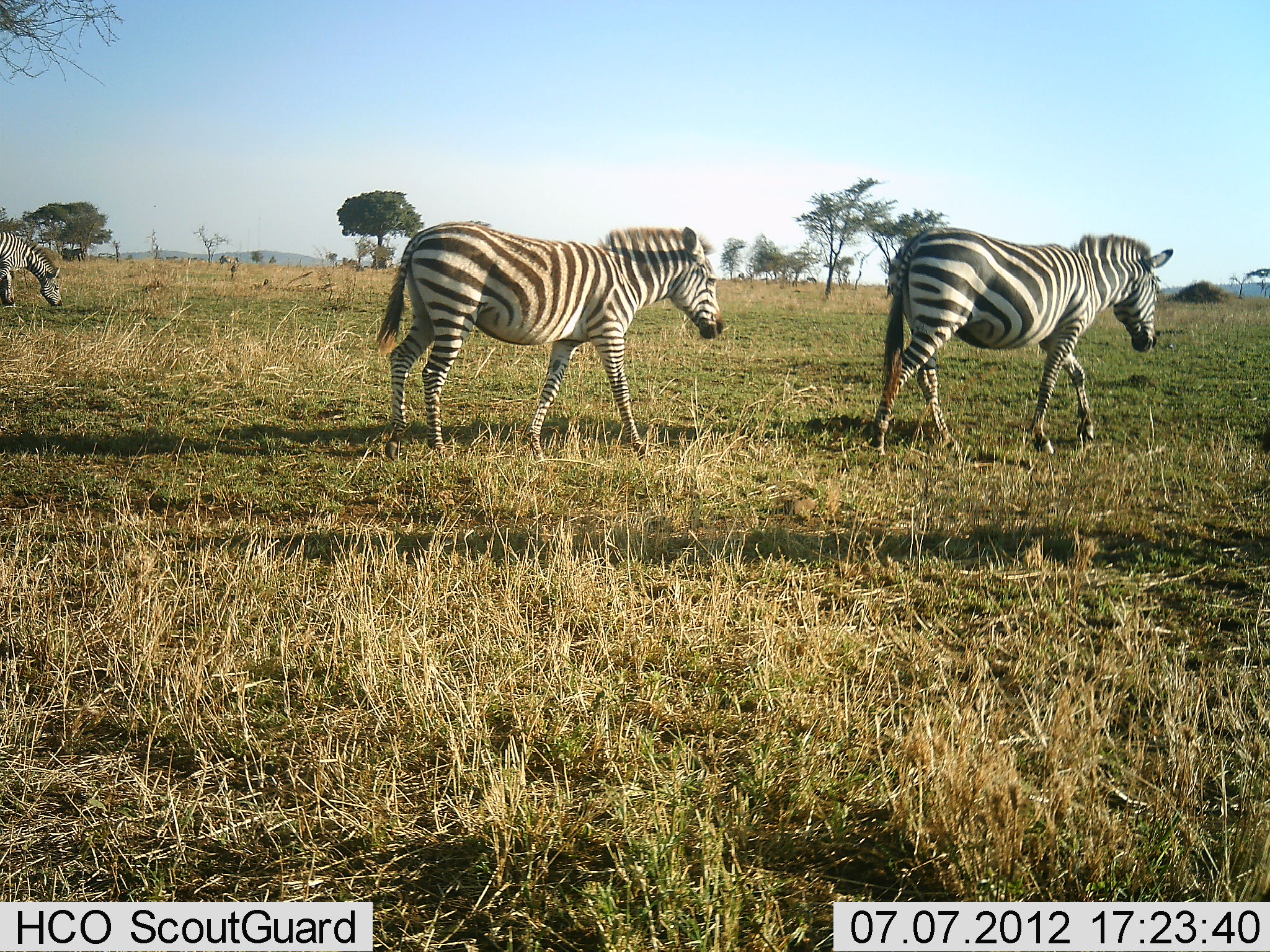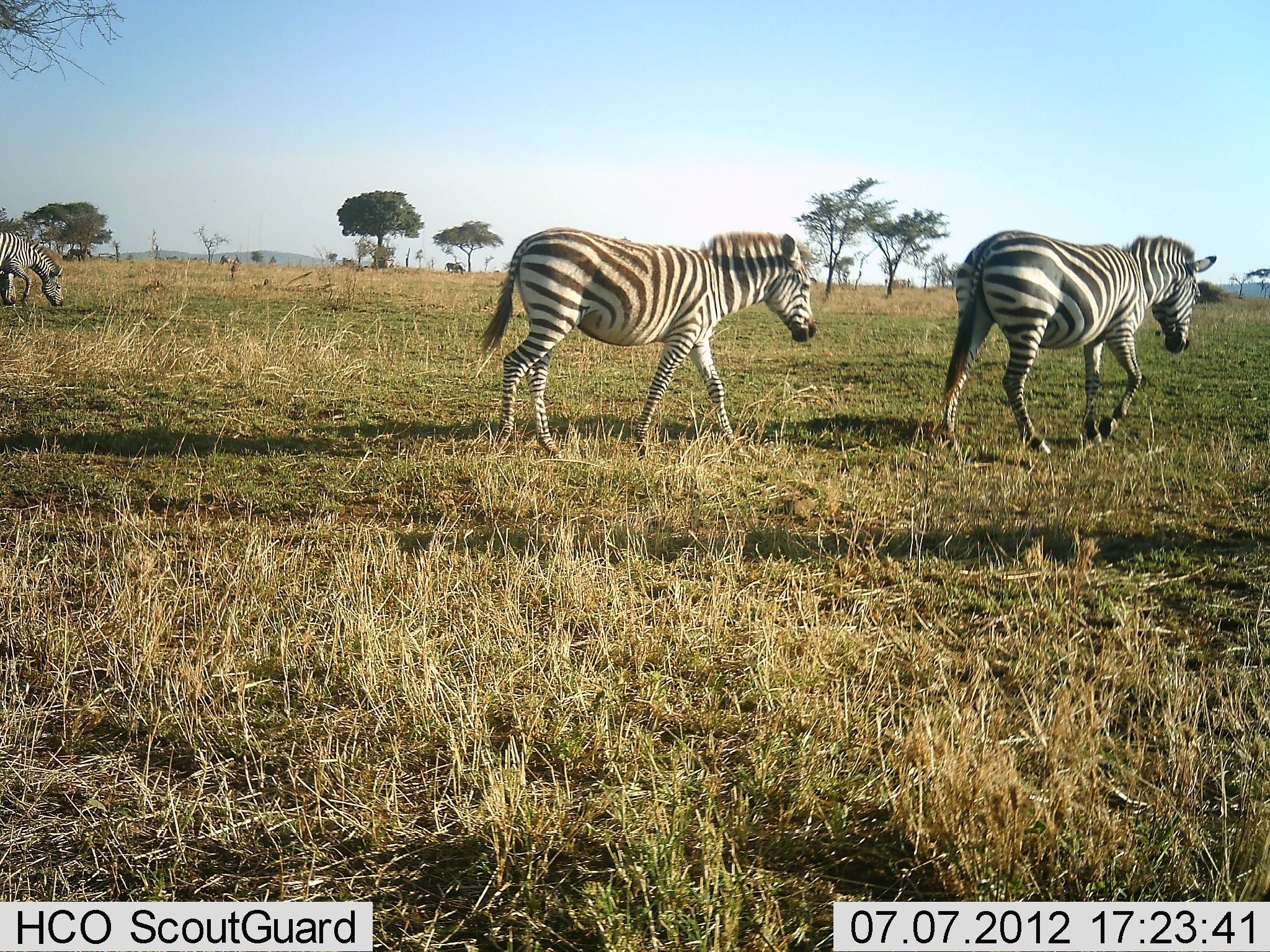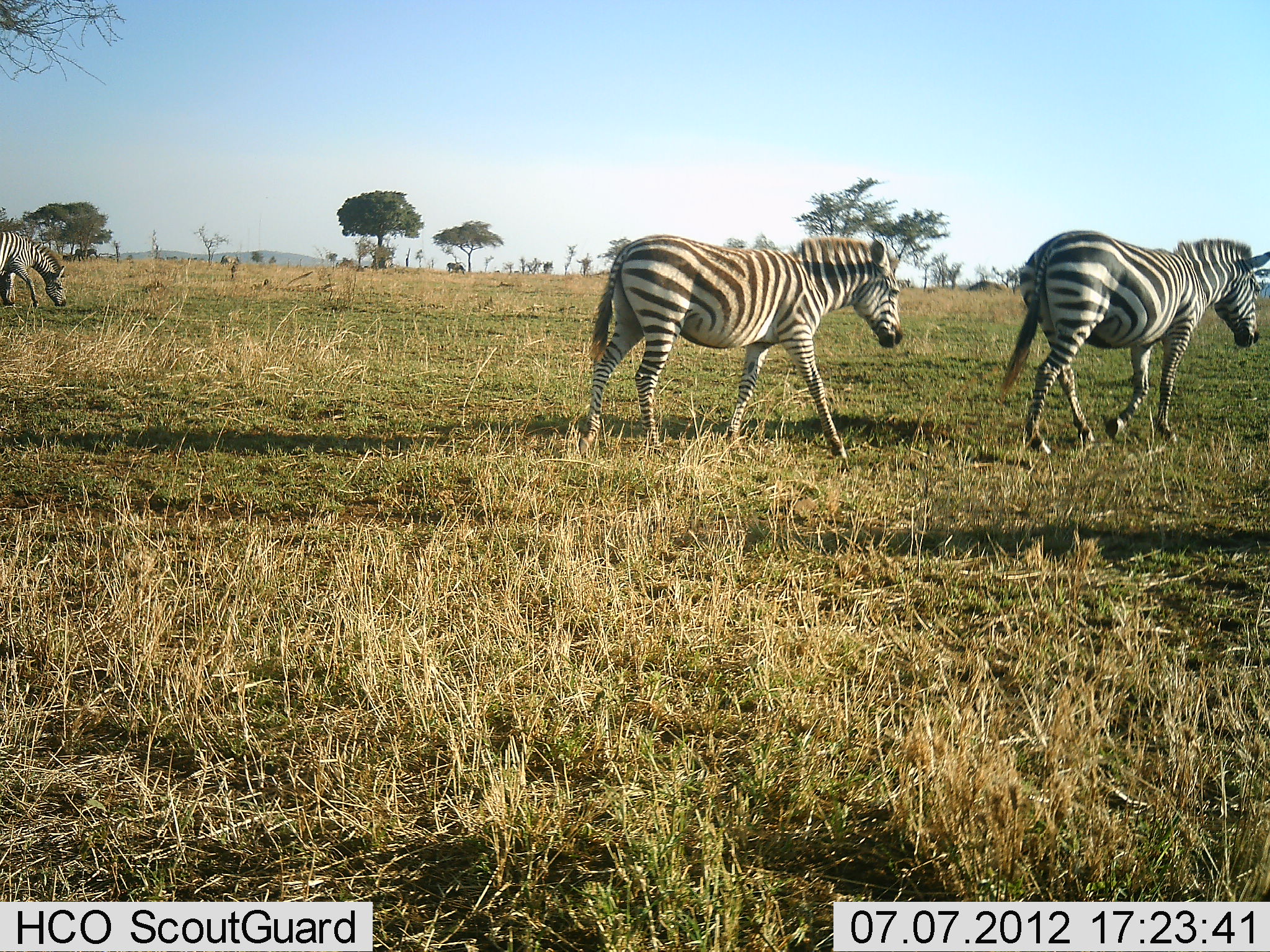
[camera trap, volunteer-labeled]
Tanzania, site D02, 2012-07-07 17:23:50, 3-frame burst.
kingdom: Animalia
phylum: Chordata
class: Mammalia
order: Perissodactyla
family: Equidae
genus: Equus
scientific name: Equus quagga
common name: plains zebra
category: zebra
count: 4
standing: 17%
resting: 0%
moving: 100%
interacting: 0%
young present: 0%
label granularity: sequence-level